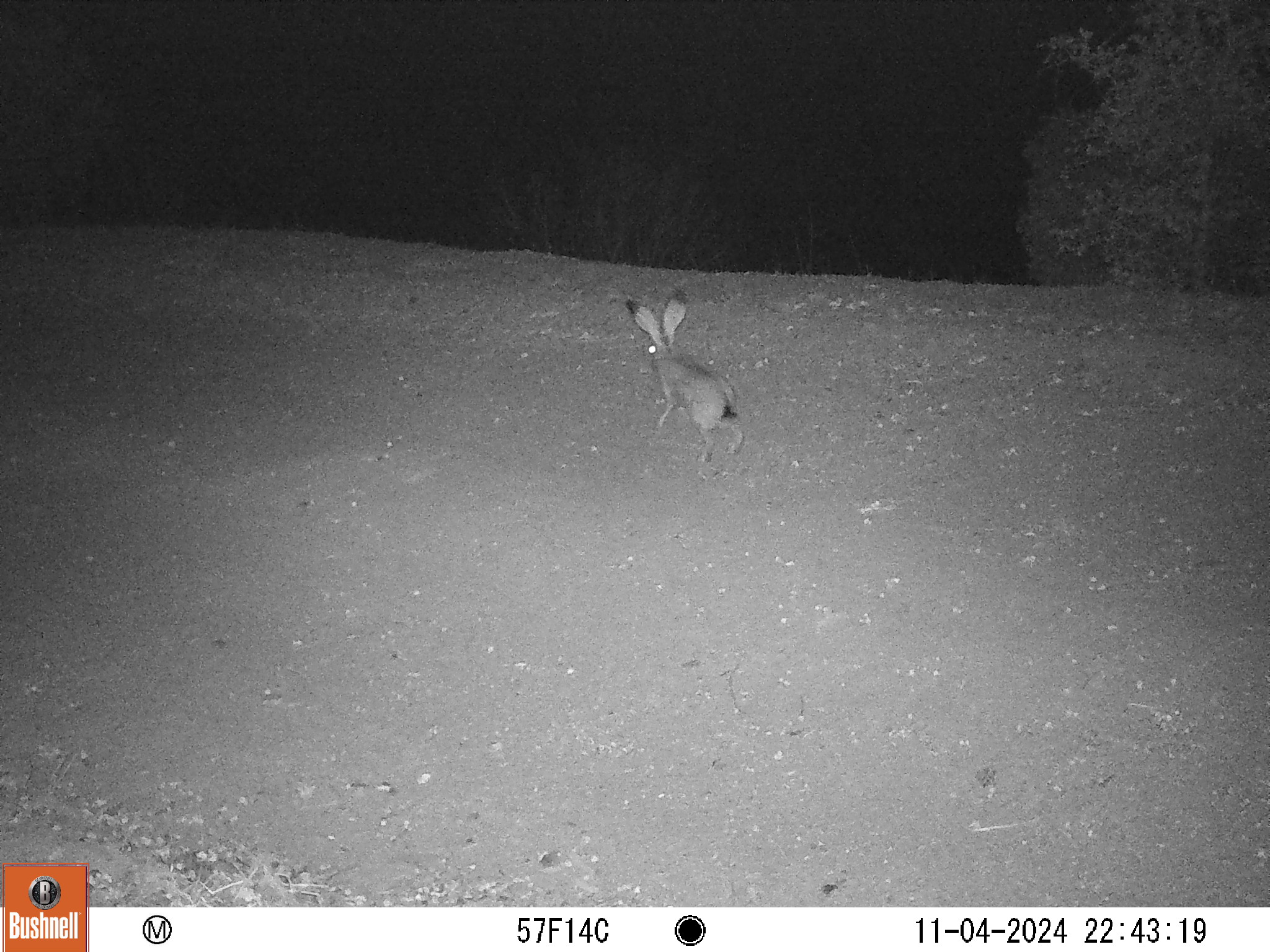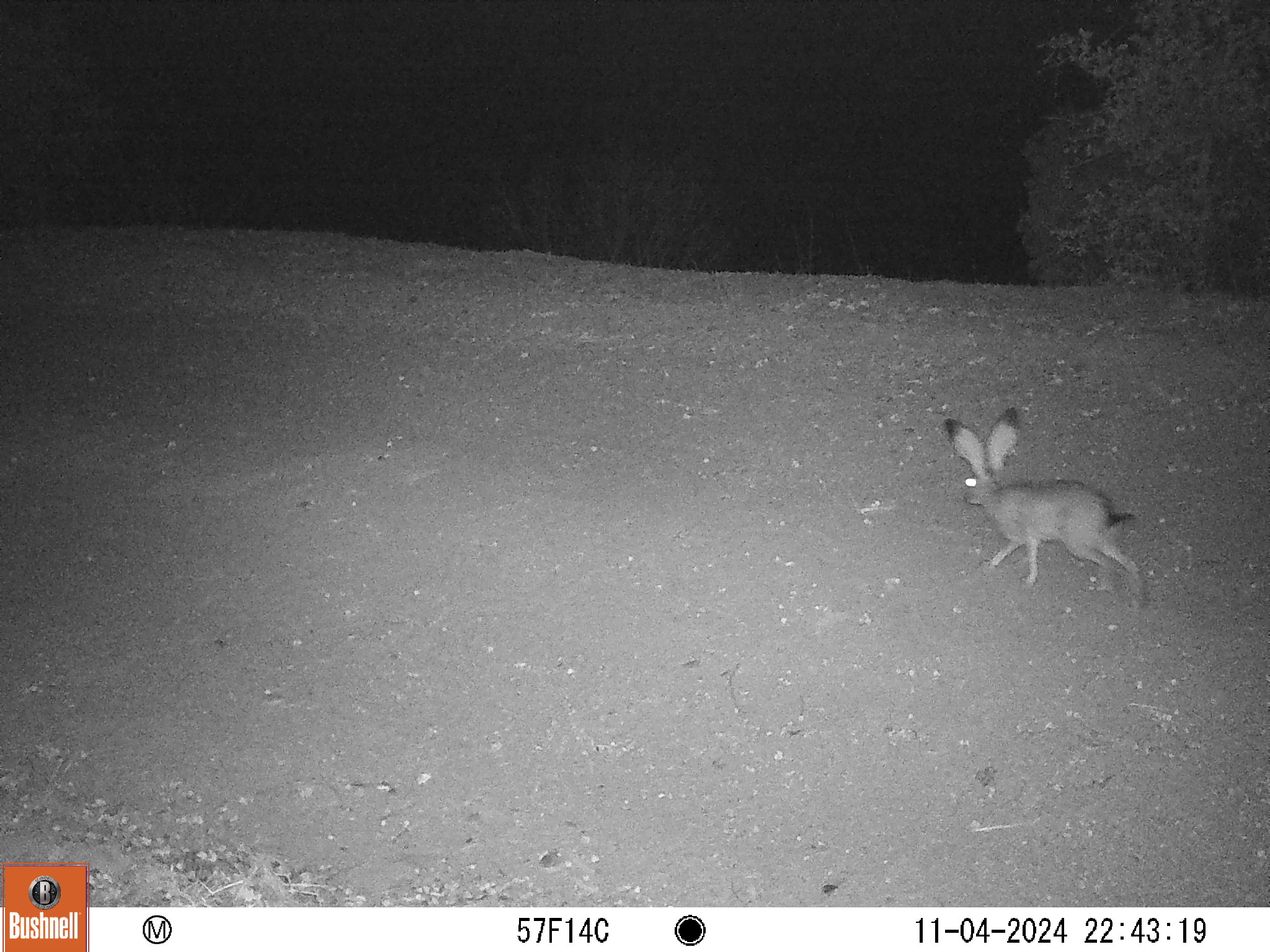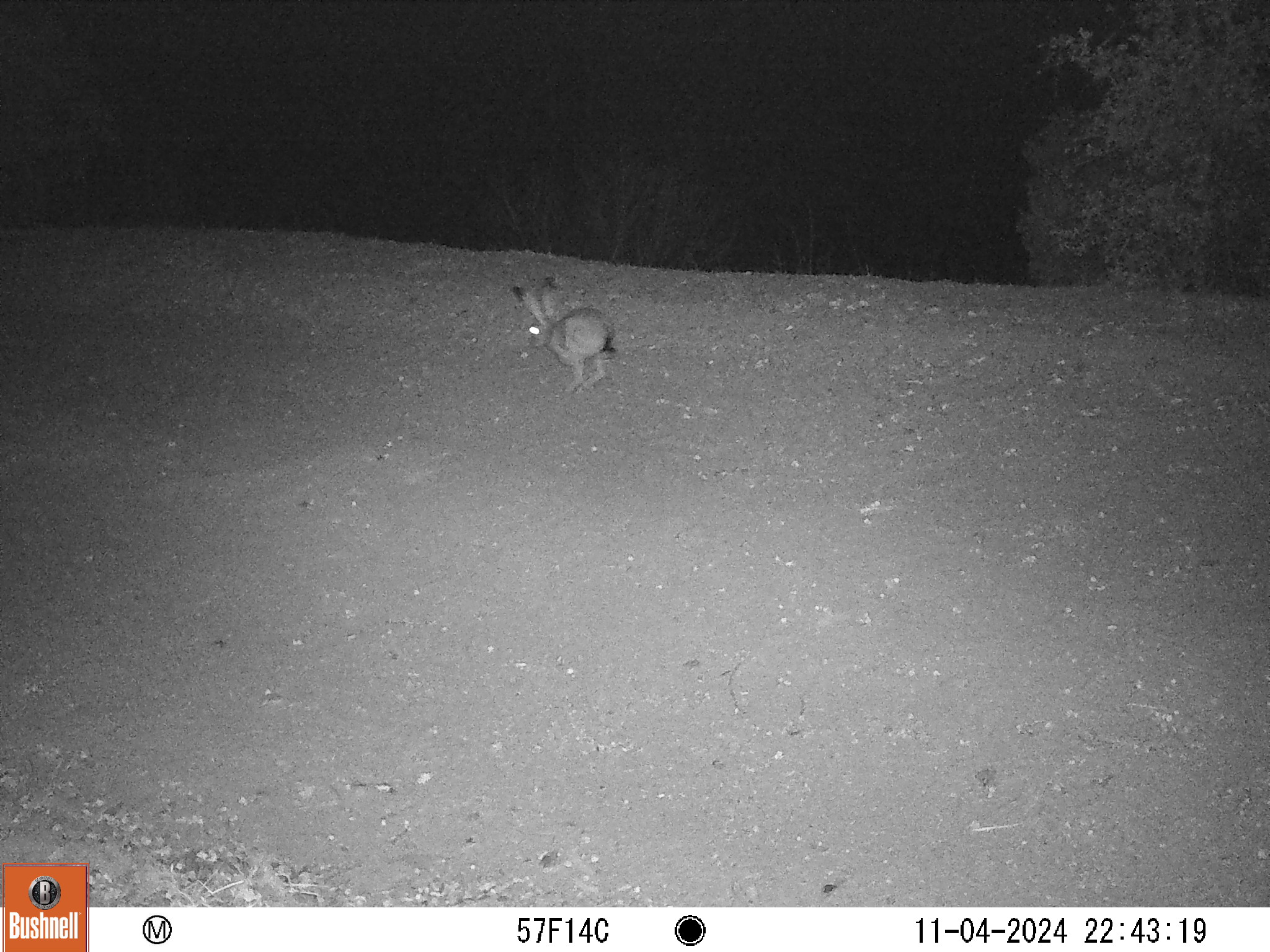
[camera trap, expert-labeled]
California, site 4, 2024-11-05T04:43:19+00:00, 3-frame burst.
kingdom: Animalia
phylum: Chordata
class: Mammalia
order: Lagomorpha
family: Leporidae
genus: Lepus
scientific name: Lepus californicus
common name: black-tailed jackrabbit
Black-tailed jackrabbit (Lepus californicus).